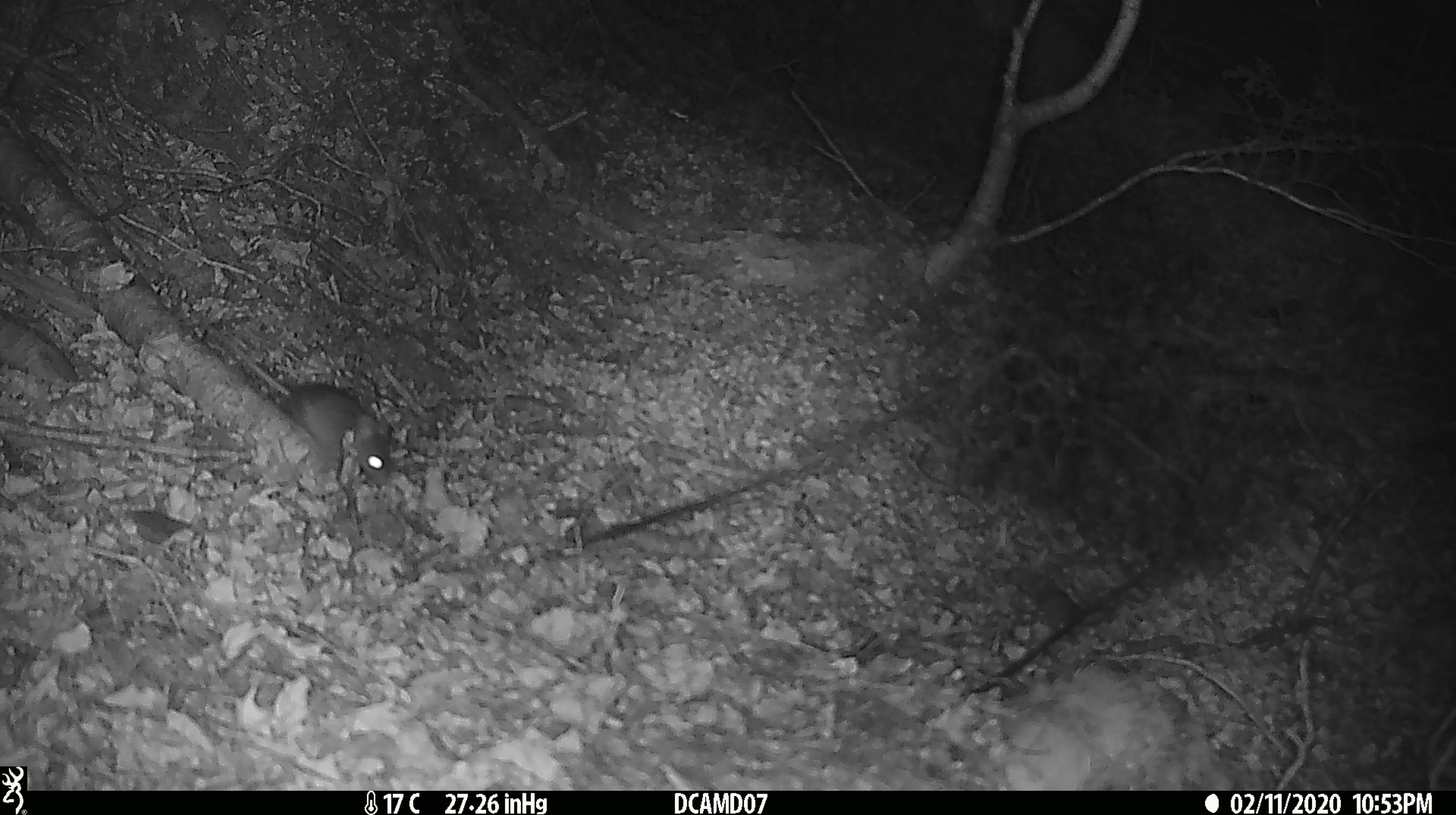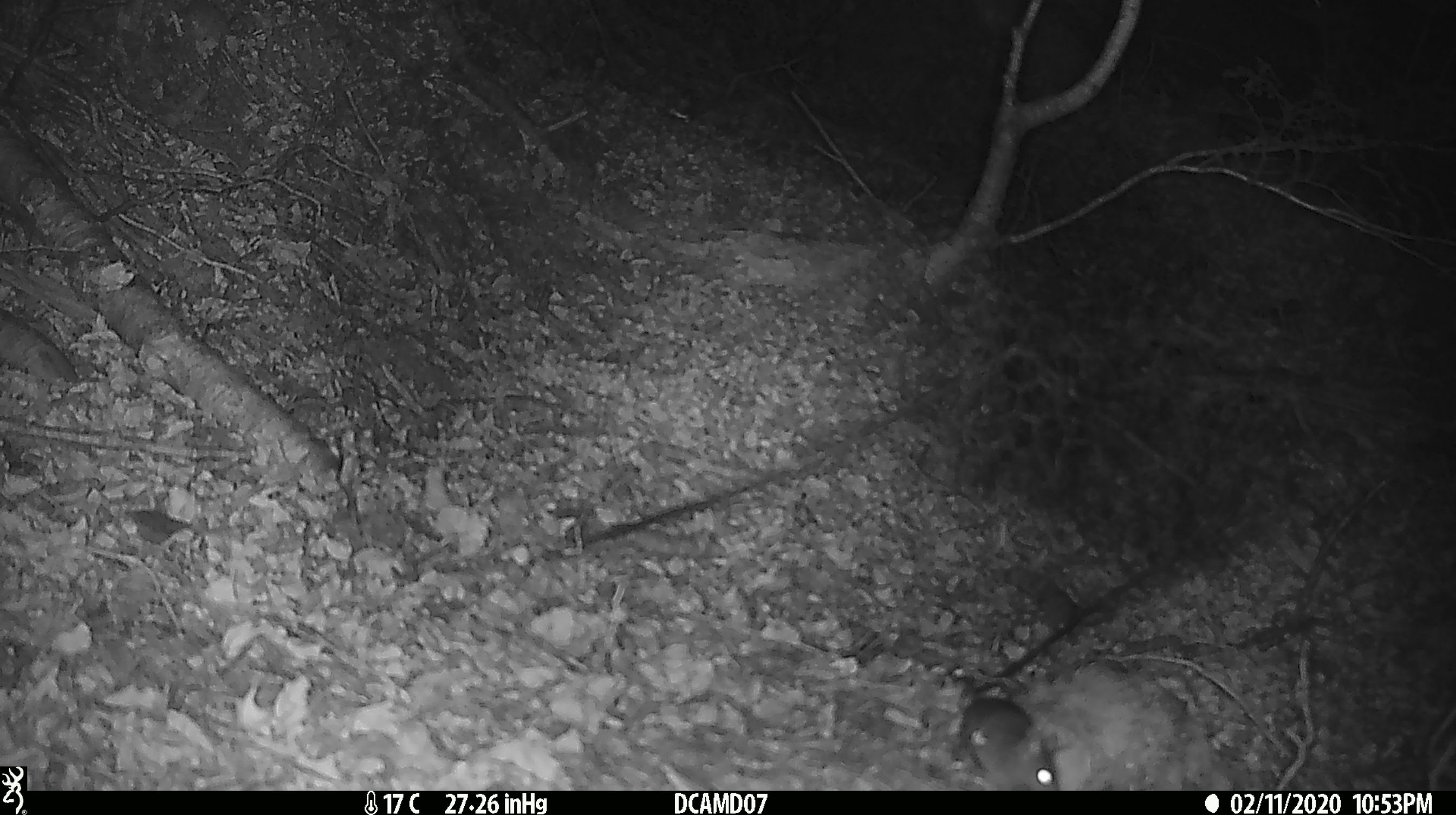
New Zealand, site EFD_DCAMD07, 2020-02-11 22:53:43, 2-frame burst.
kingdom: Animalia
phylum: Chordata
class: Mammalia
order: Rodentia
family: Muridae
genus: Mus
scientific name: Mus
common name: mouse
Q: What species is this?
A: Mouse (Mus).